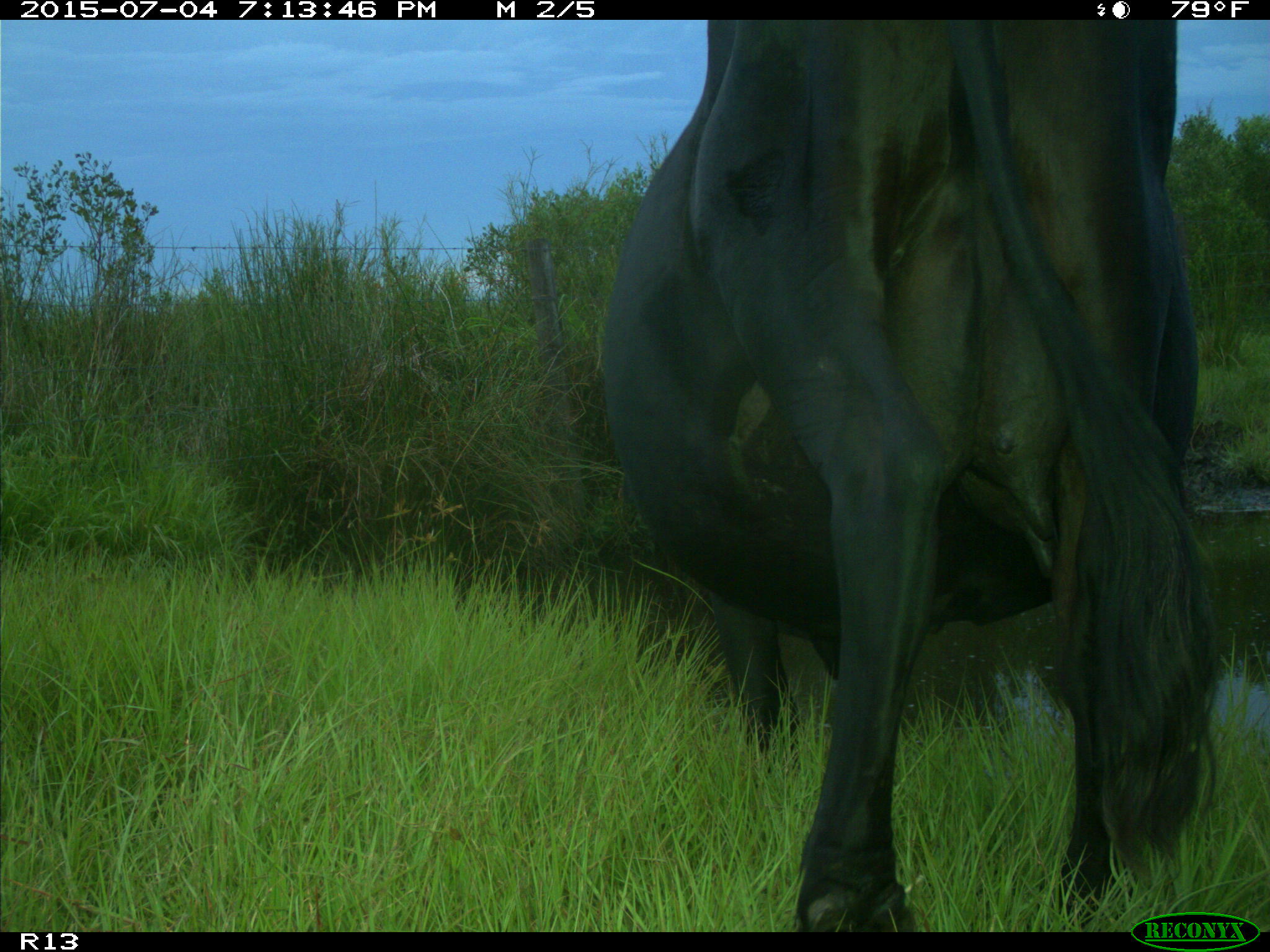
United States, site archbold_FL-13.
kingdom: Animalia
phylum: Chordata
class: Mammalia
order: Artiodactyla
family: Bovidae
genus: Bos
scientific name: Bos taurus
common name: domestic cow